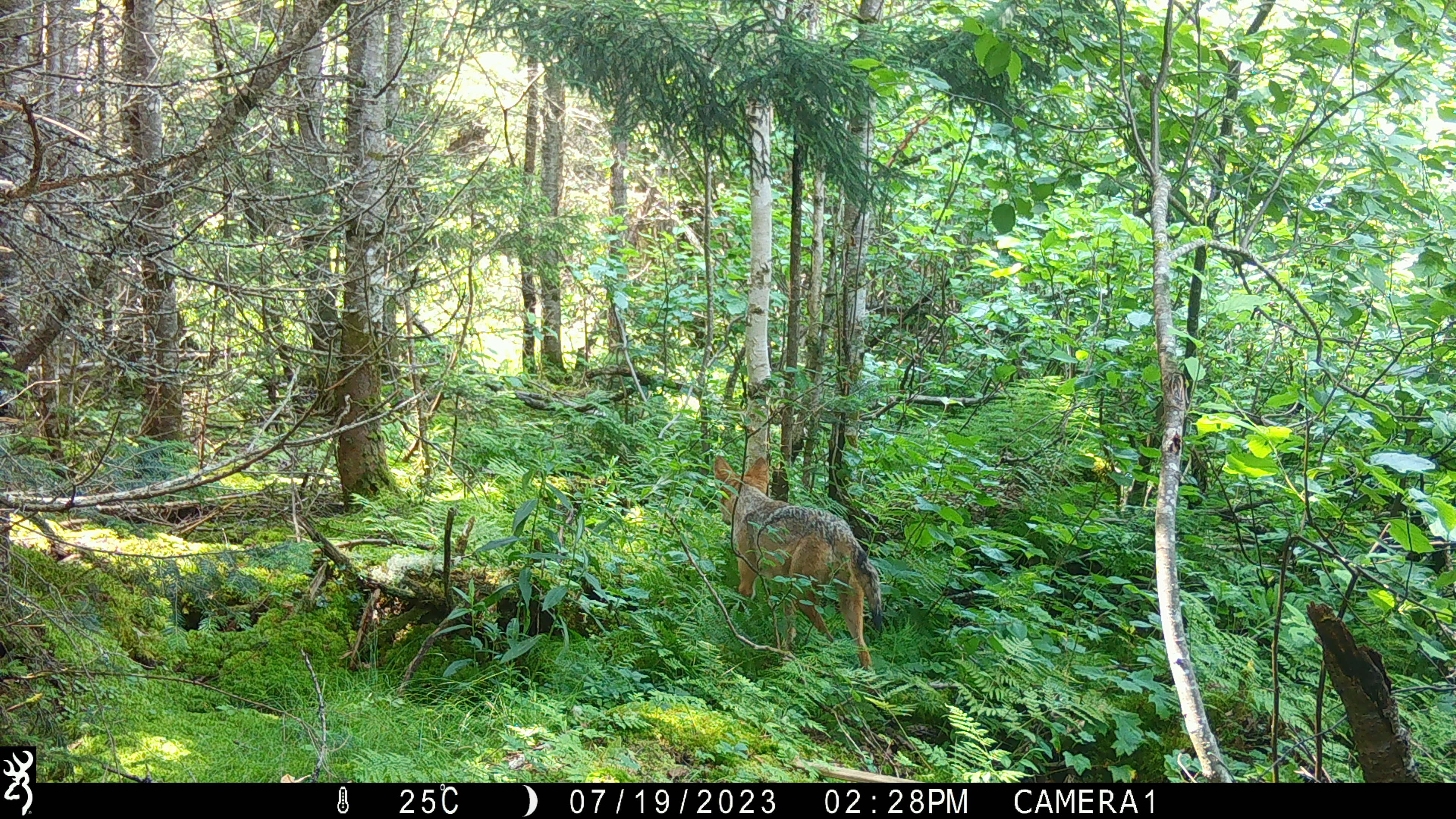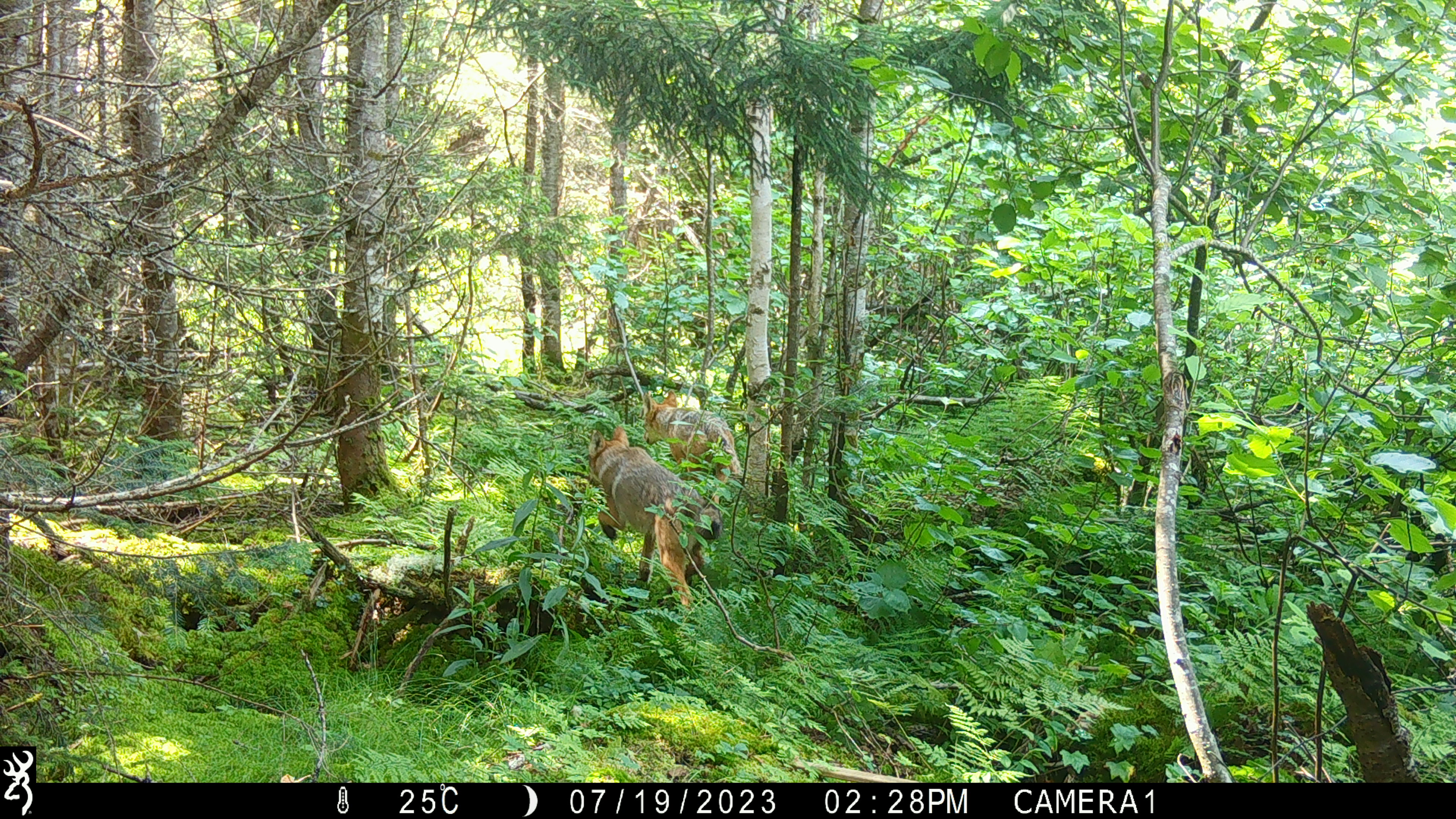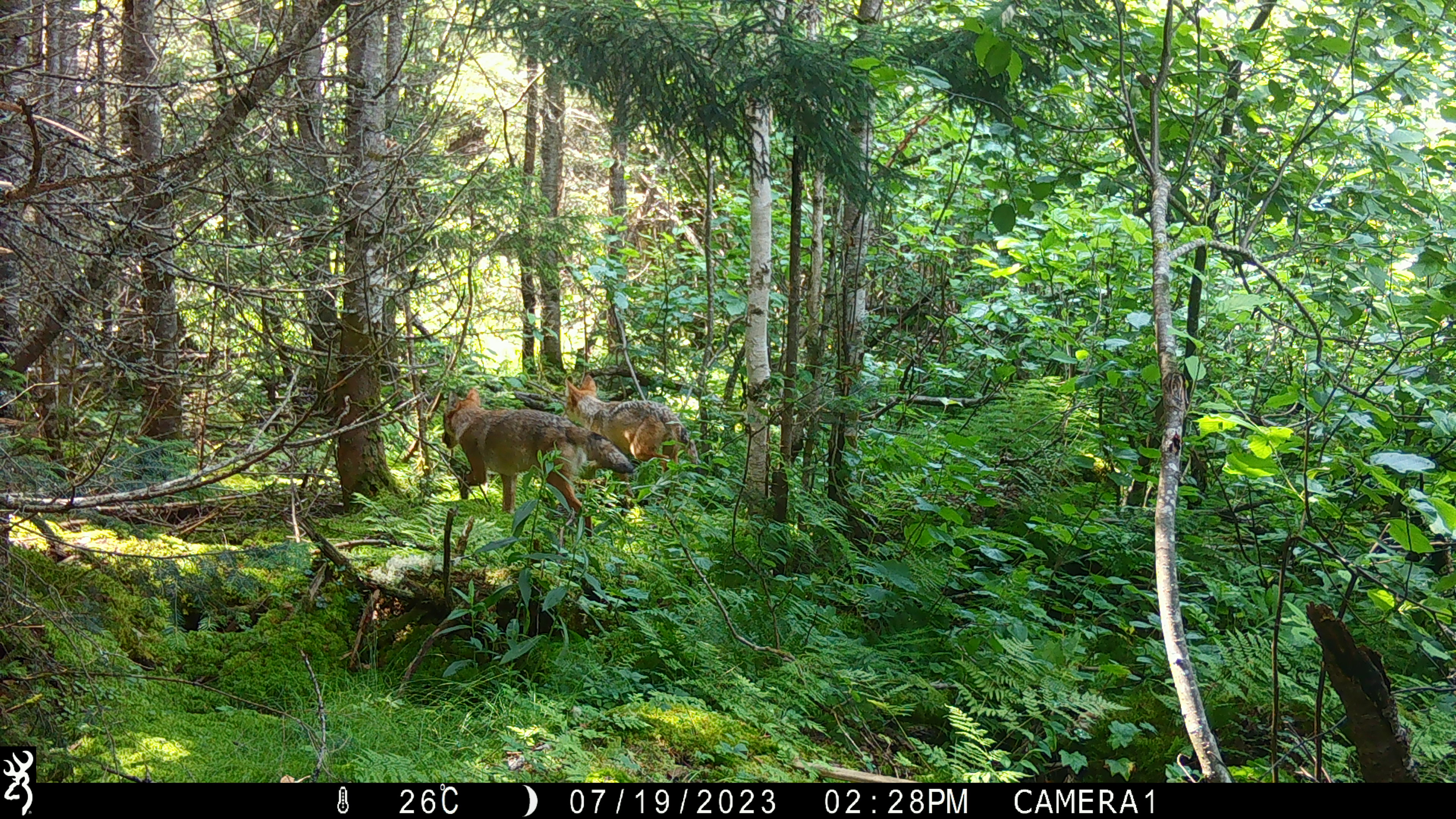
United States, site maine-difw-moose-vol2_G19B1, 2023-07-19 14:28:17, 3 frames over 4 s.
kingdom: Animalia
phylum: Chordata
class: Mammalia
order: Carnivora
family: Canidae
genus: Urocyon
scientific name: Urocyon cinereoargenteus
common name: gray fox